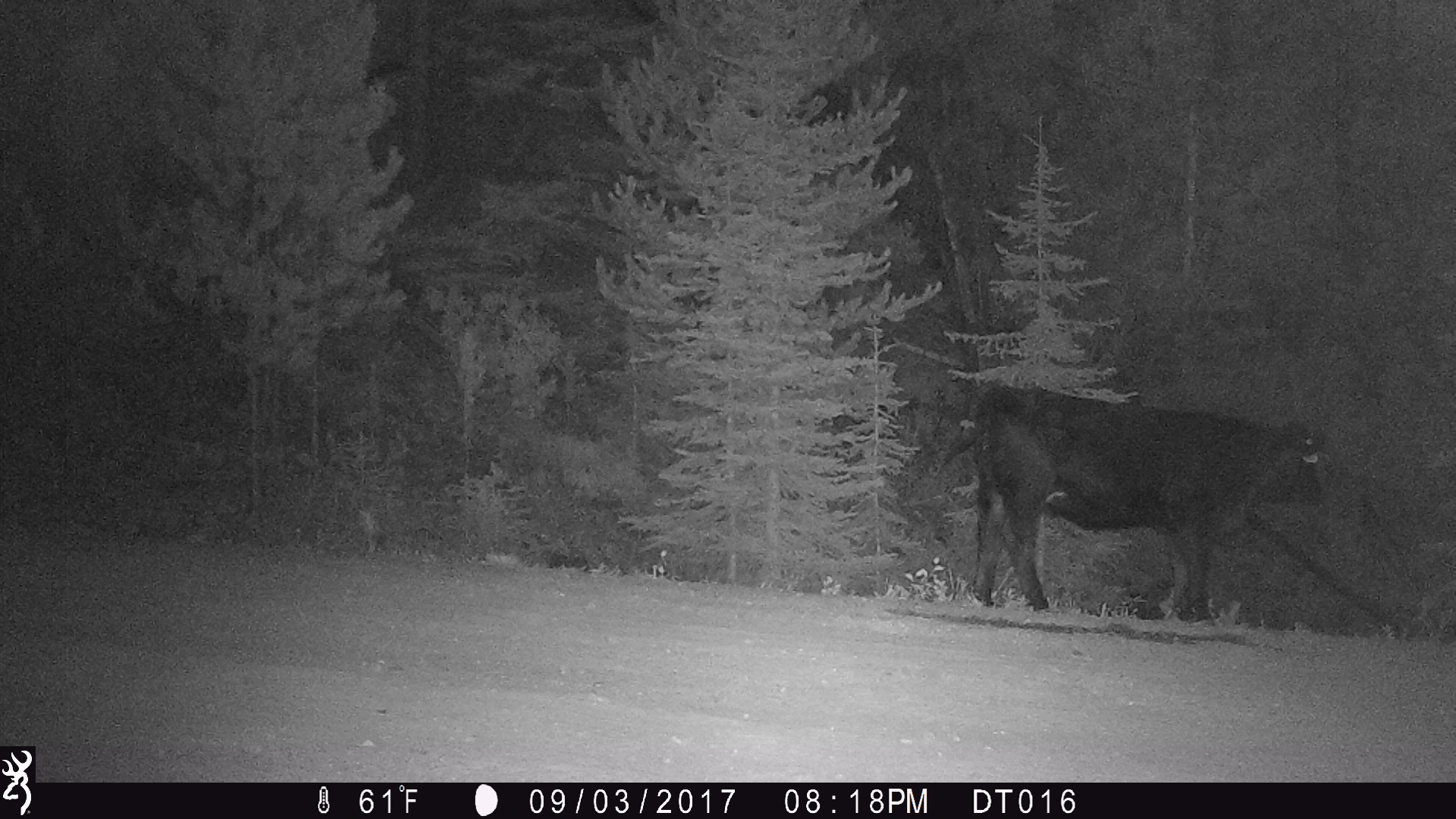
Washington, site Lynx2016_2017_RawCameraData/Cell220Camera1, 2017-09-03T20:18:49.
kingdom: Animalia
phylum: Chordata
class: Mammalia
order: Artiodactyla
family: Bovidae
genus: Bos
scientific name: Bos taurus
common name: domestic cattle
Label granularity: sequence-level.